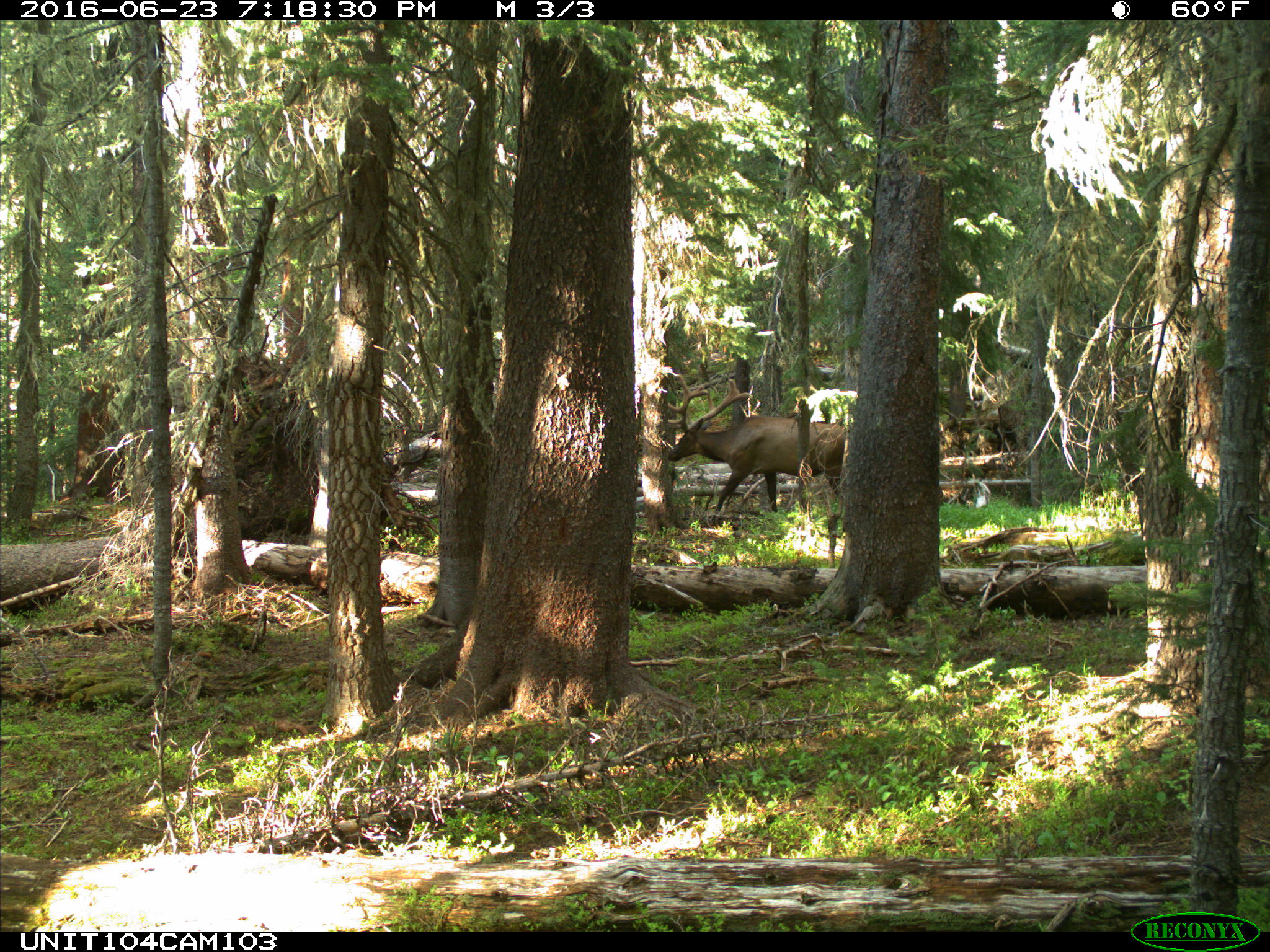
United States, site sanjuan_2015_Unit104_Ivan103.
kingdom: Animalia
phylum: Chordata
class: Mammalia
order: Artiodactyla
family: Cervidae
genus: Cervus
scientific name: Cervus elaphus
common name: red deer